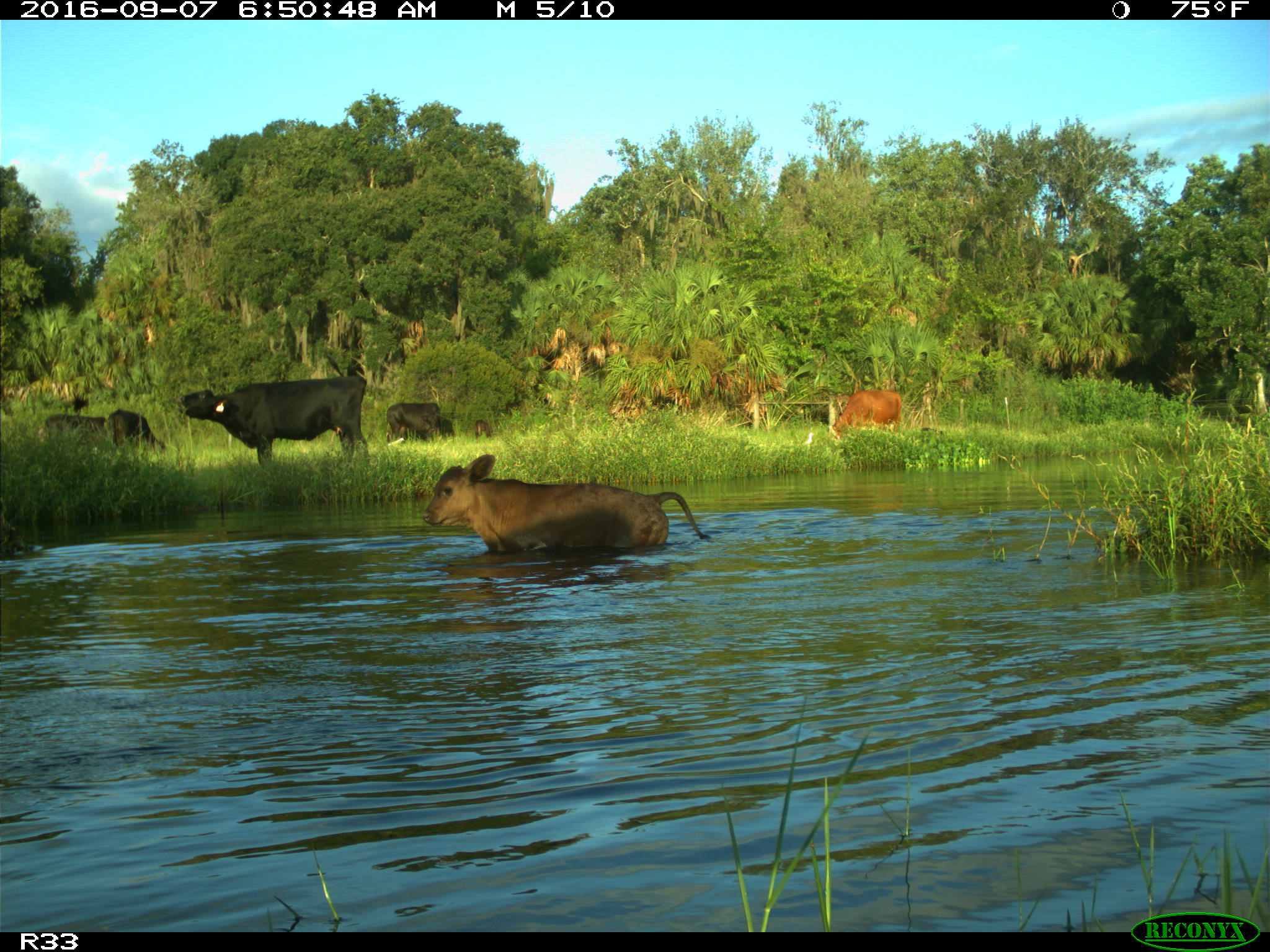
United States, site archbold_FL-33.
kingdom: Animalia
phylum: Chordata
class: Mammalia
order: Artiodactyla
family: Bovidae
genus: Bos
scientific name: Bos taurus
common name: domestic cow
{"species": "Bos taurus (domestic cow)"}